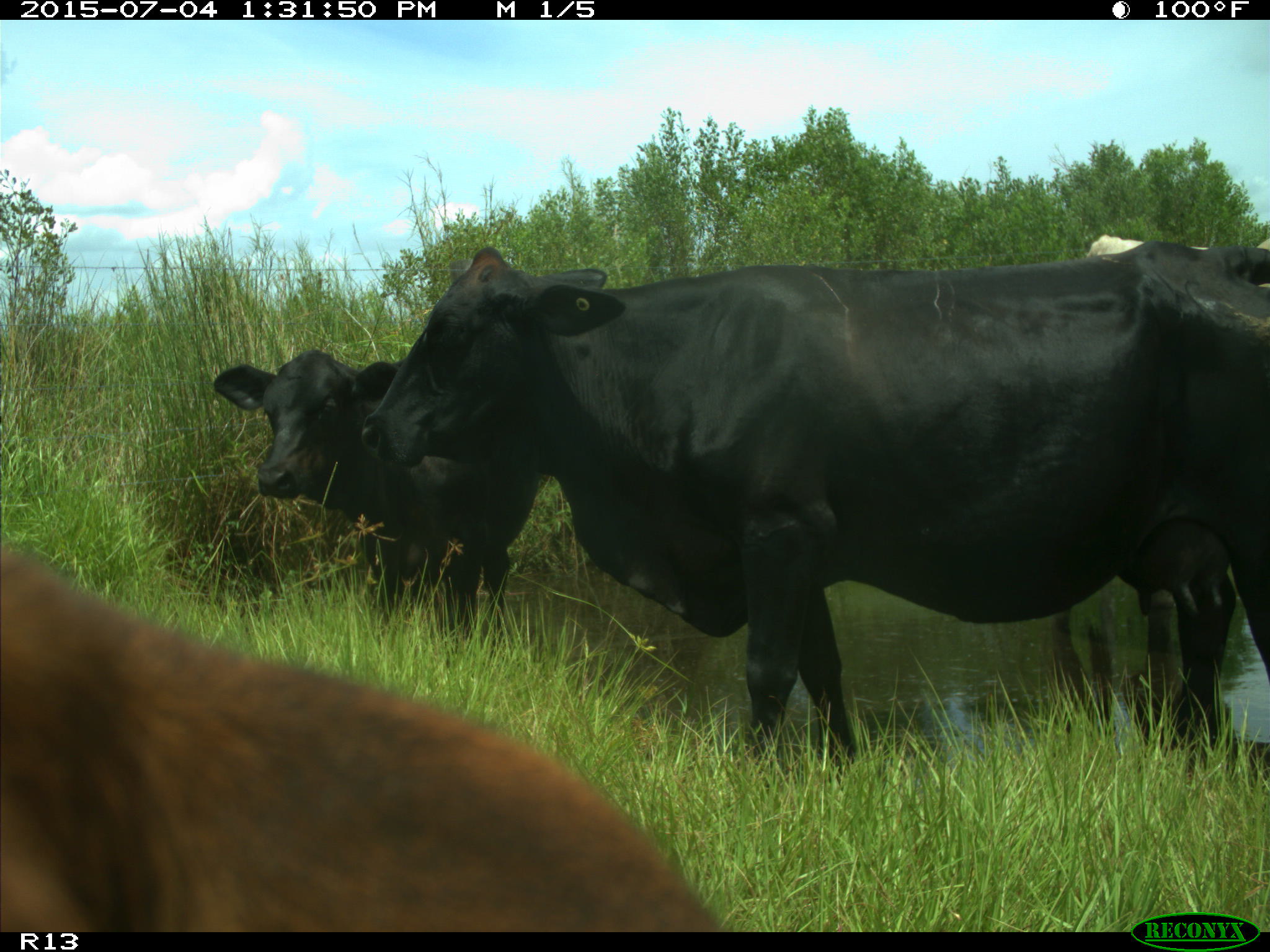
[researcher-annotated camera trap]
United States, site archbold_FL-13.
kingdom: Animalia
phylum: Chordata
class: Mammalia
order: Artiodactyla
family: Bovidae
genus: Bos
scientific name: Bos taurus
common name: domestic cow